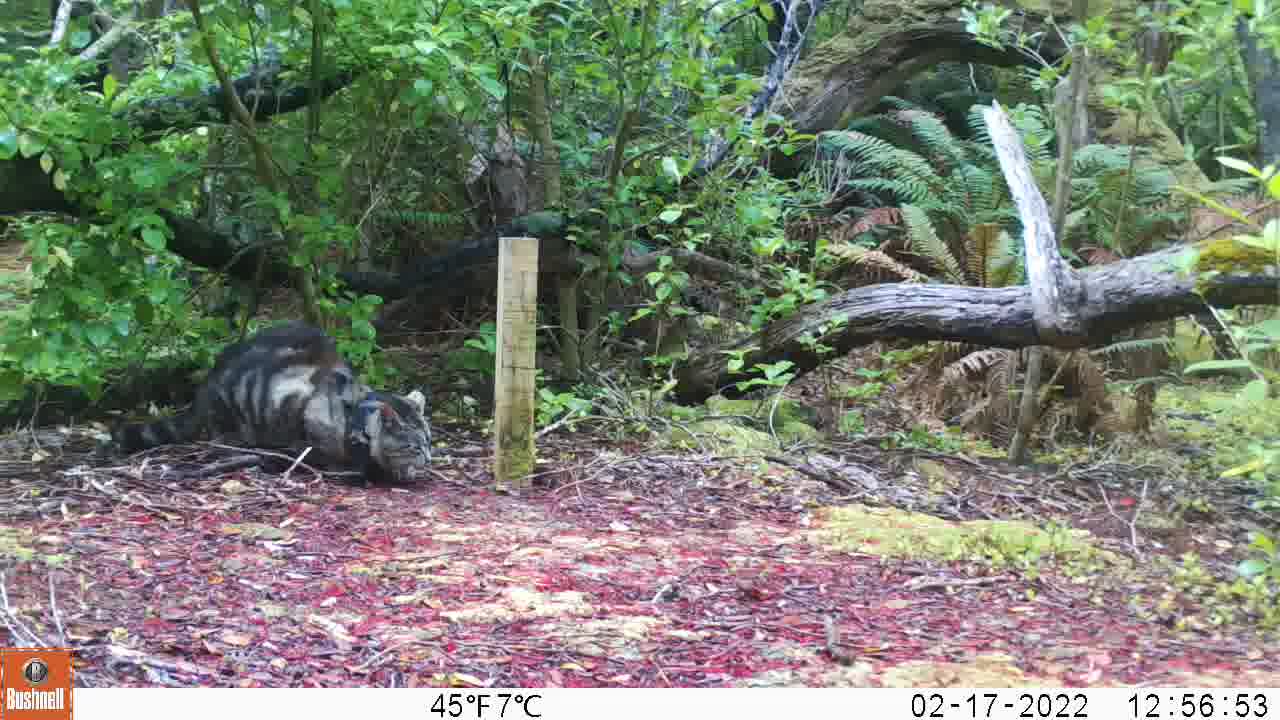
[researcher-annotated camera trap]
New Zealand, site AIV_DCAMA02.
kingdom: Animalia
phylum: Chordata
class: Mammalia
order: Carnivora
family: Felidae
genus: Felis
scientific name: Felis catus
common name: domestic cat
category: cat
Cat (domestic cat) (Felis catus).